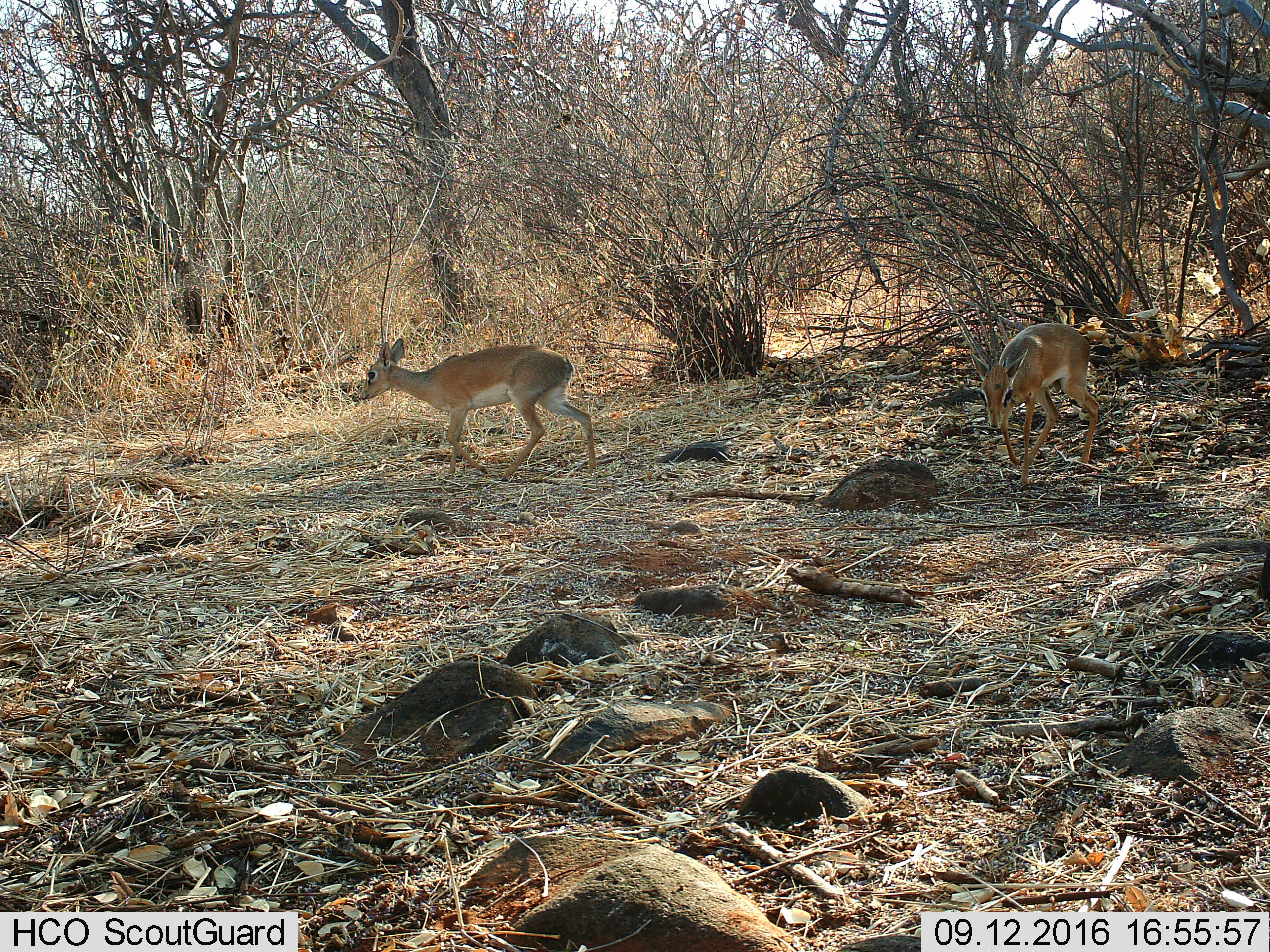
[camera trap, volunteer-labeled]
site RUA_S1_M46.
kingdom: Animalia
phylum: Chordata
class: Mammalia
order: Artiodactyla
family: Bovidae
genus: Madoqua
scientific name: Madoqua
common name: dik-dik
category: dikdik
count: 2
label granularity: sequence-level